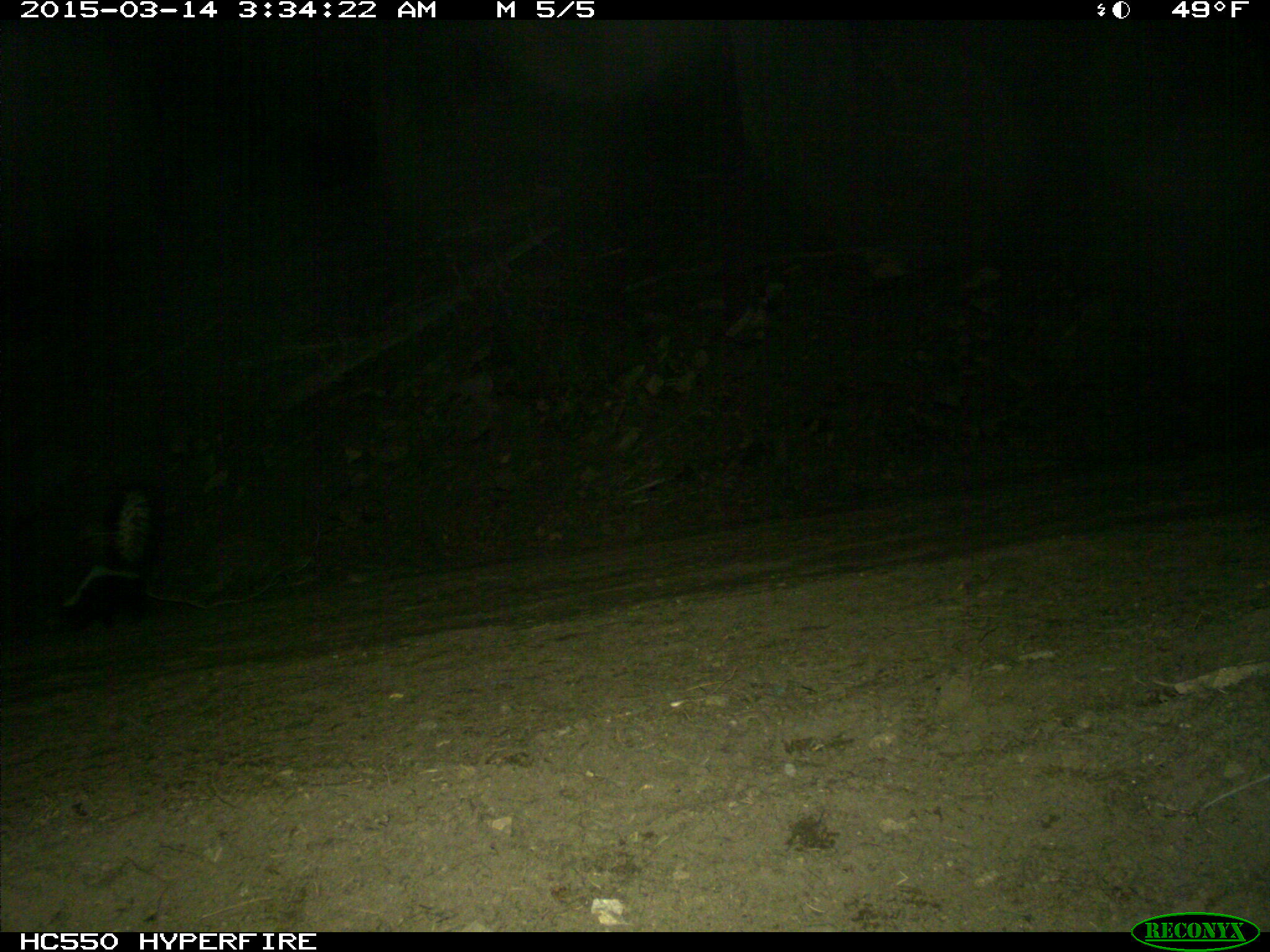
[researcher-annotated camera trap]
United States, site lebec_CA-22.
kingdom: Animalia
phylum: Chordata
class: Mammalia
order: Carnivora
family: Mephitidae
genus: Mephitis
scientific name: Mephitis mephitis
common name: striped skunk